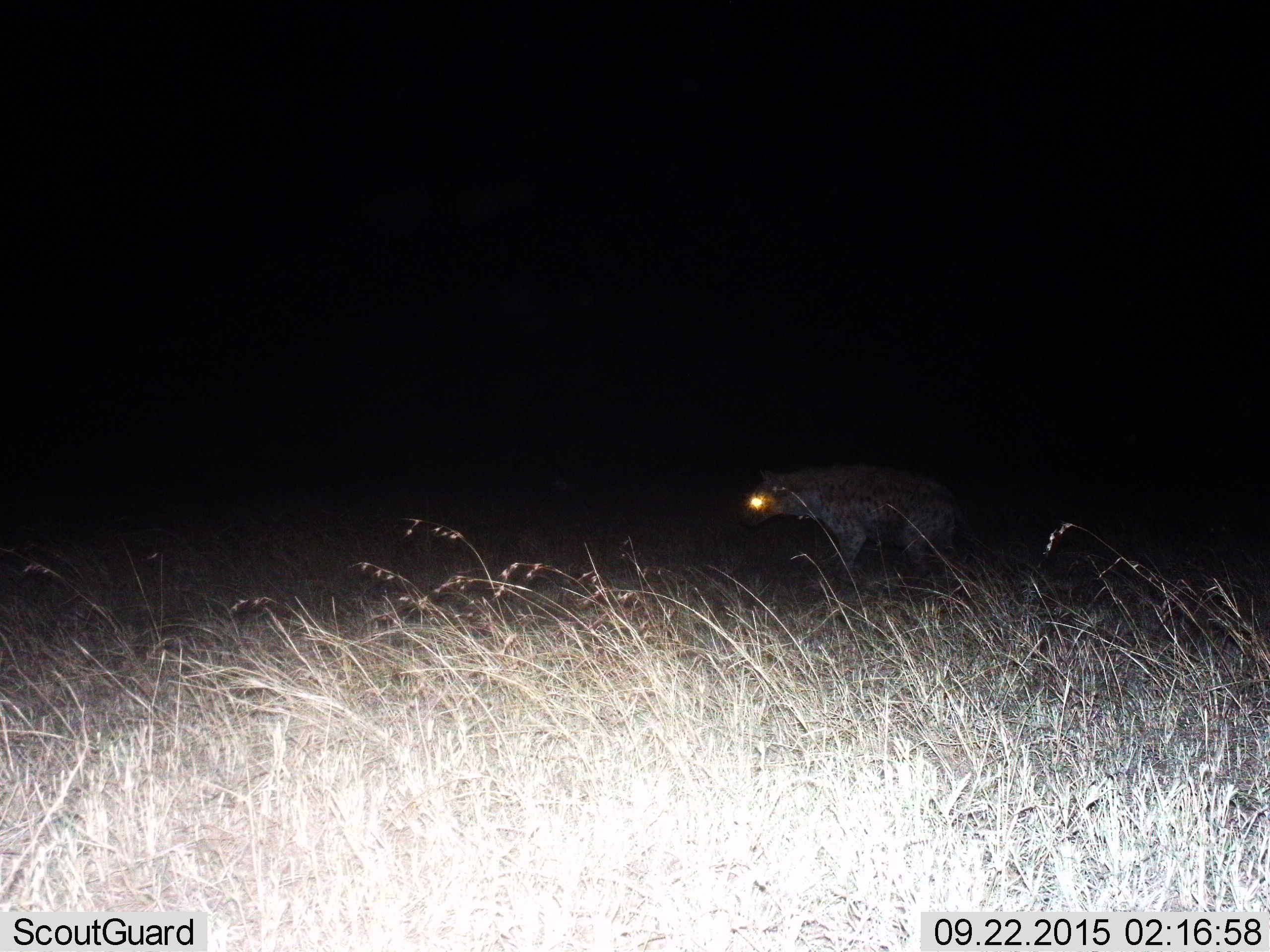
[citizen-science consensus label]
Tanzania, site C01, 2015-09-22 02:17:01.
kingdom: Animalia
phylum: Chordata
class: Mammalia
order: Carnivora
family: Hyaenidae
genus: Crocuta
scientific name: Crocuta crocuta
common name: spotted hyena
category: hyenaspotted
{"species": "hyenaspotted (spotted hyena) (Crocuta crocuta)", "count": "1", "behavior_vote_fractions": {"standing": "50%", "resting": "0%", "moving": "50%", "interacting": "0%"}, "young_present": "0%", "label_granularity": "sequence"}